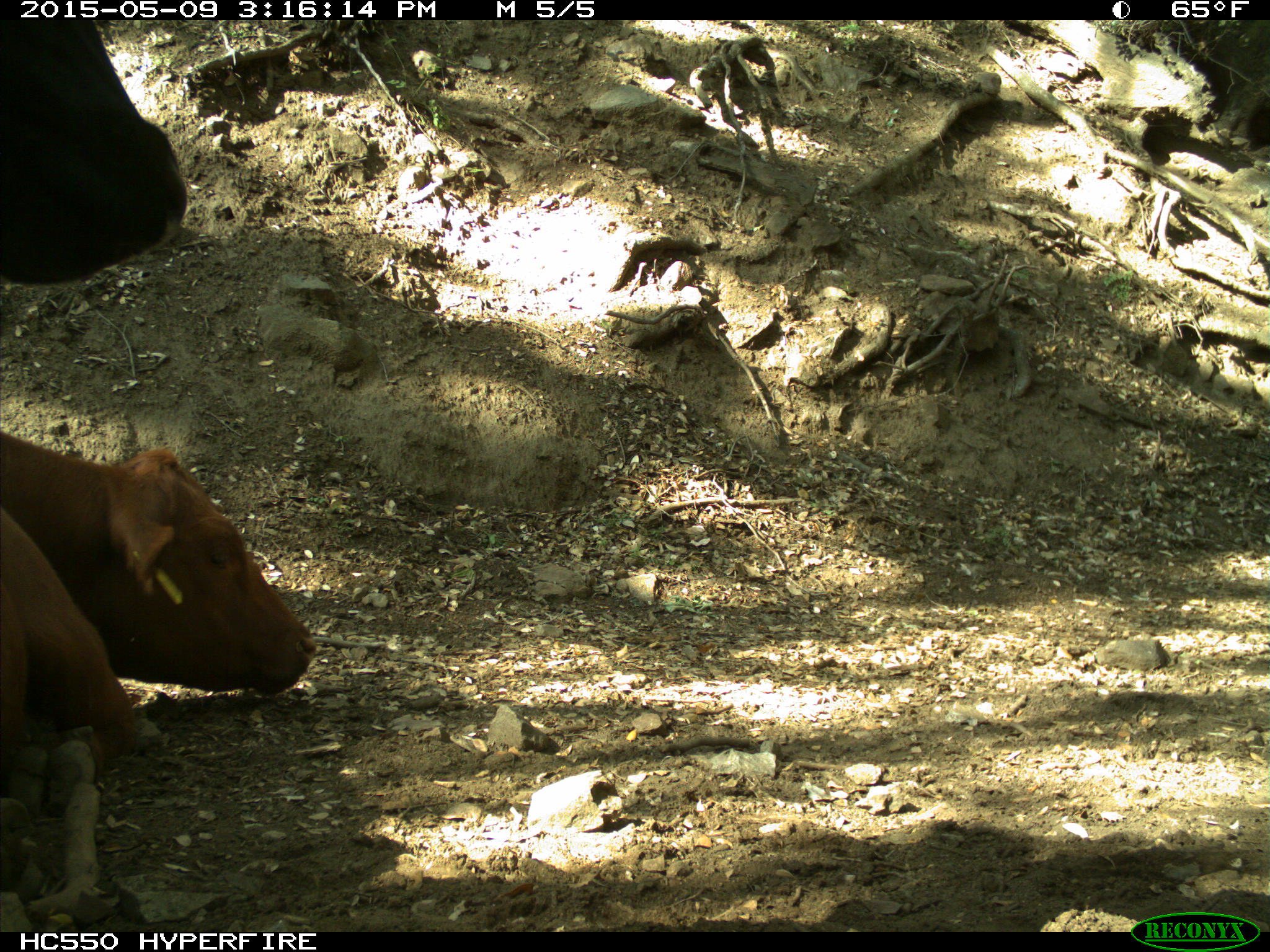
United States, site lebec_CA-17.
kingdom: Animalia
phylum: Chordata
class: Mammalia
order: Artiodactyla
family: Bovidae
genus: Bos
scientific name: Bos taurus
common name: domestic cow